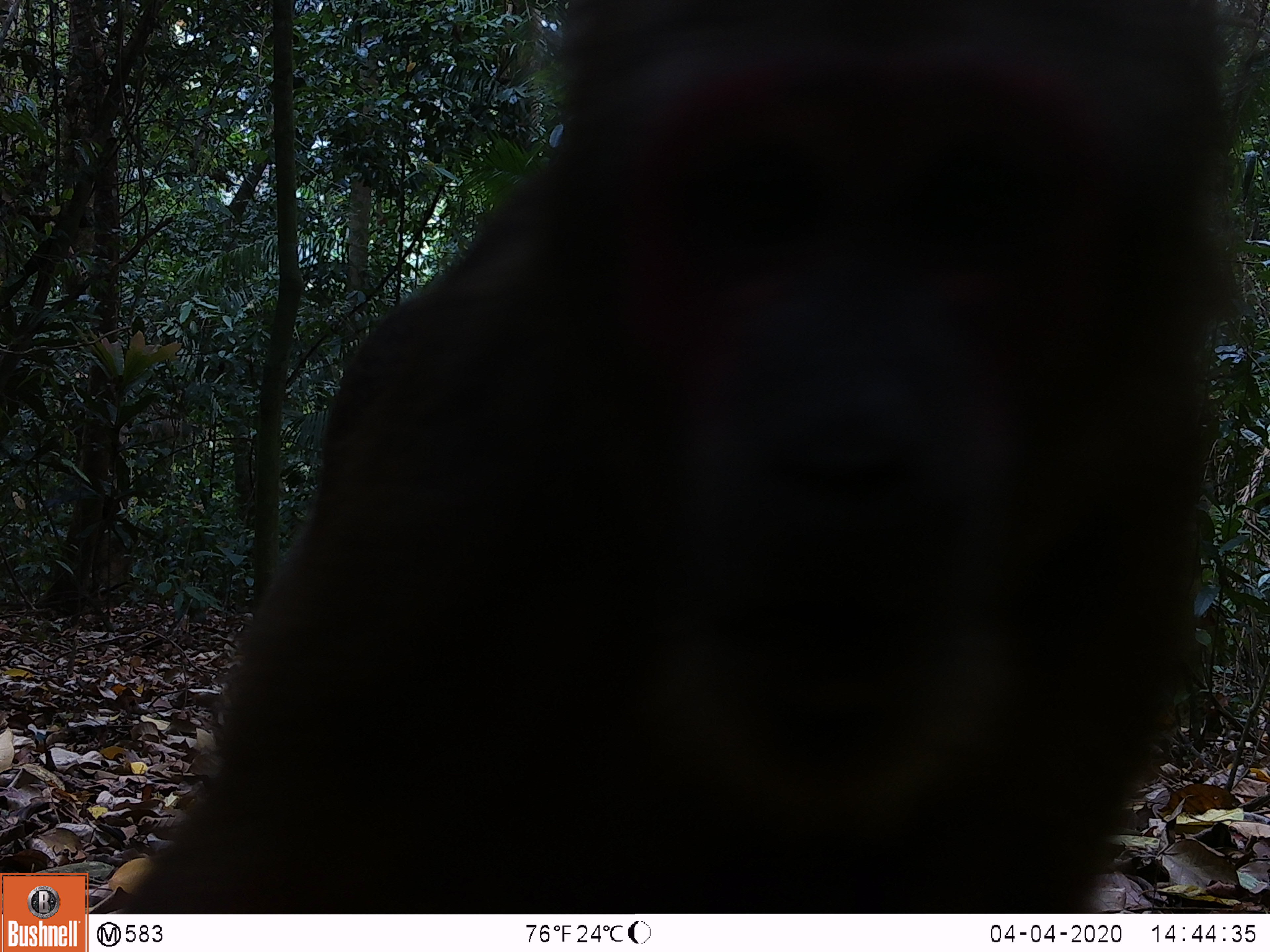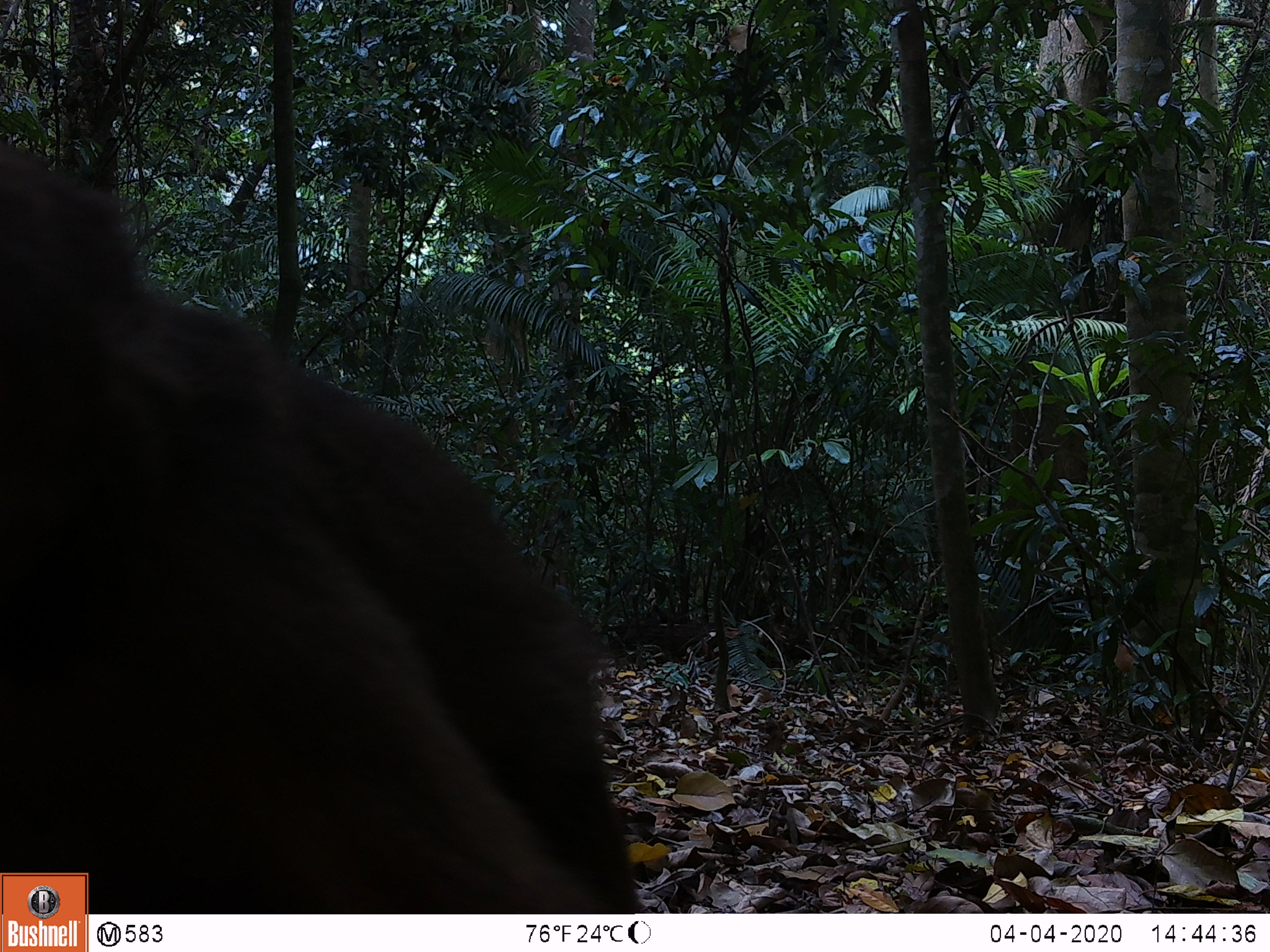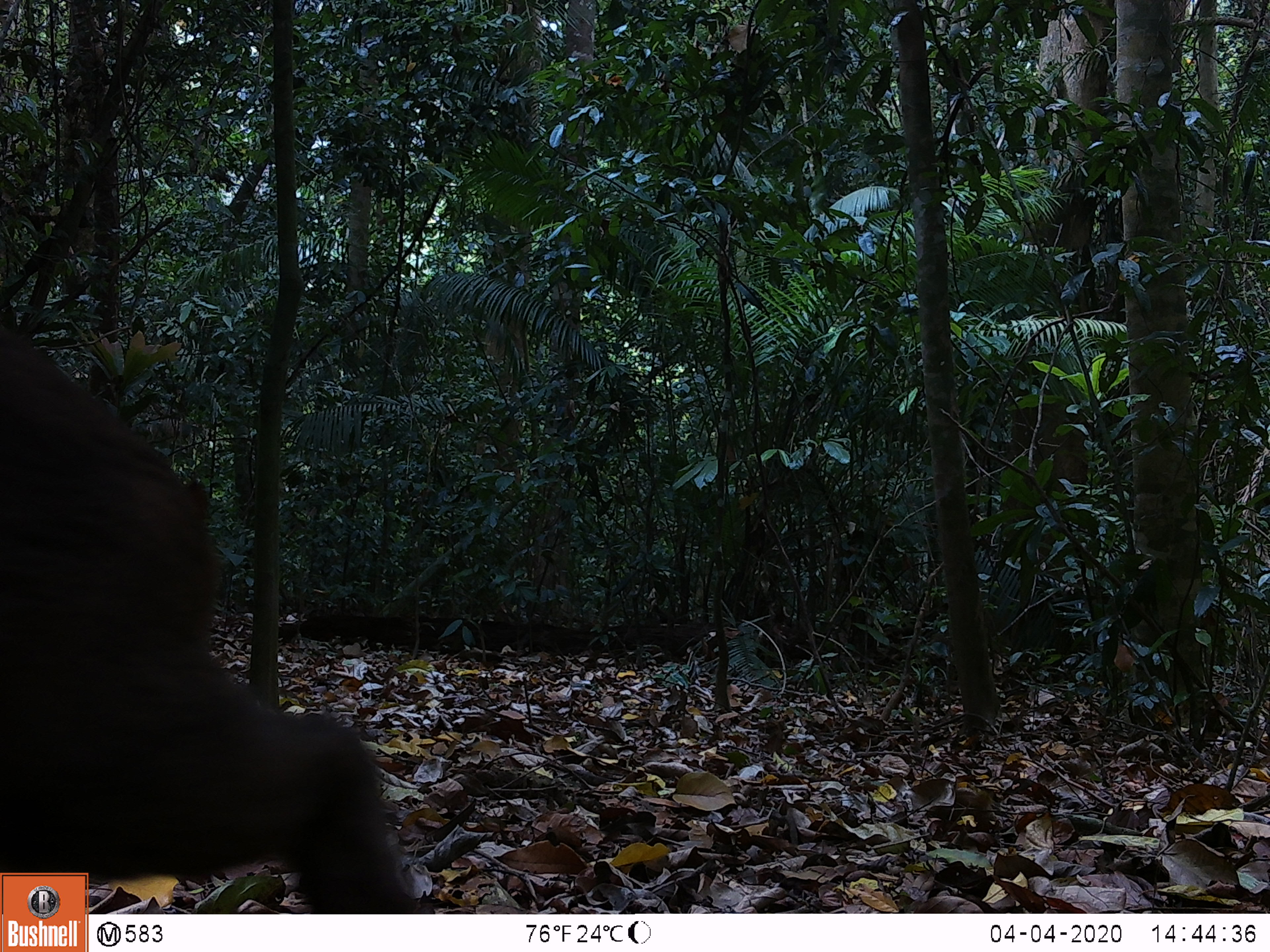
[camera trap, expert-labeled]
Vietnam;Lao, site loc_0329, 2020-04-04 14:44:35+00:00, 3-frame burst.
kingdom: Animalia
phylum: Chordata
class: Mammalia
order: Primates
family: Cercopithecidae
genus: Macaca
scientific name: Macaca arctoides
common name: stump-tailed macaque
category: stump tailed macaque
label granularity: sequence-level